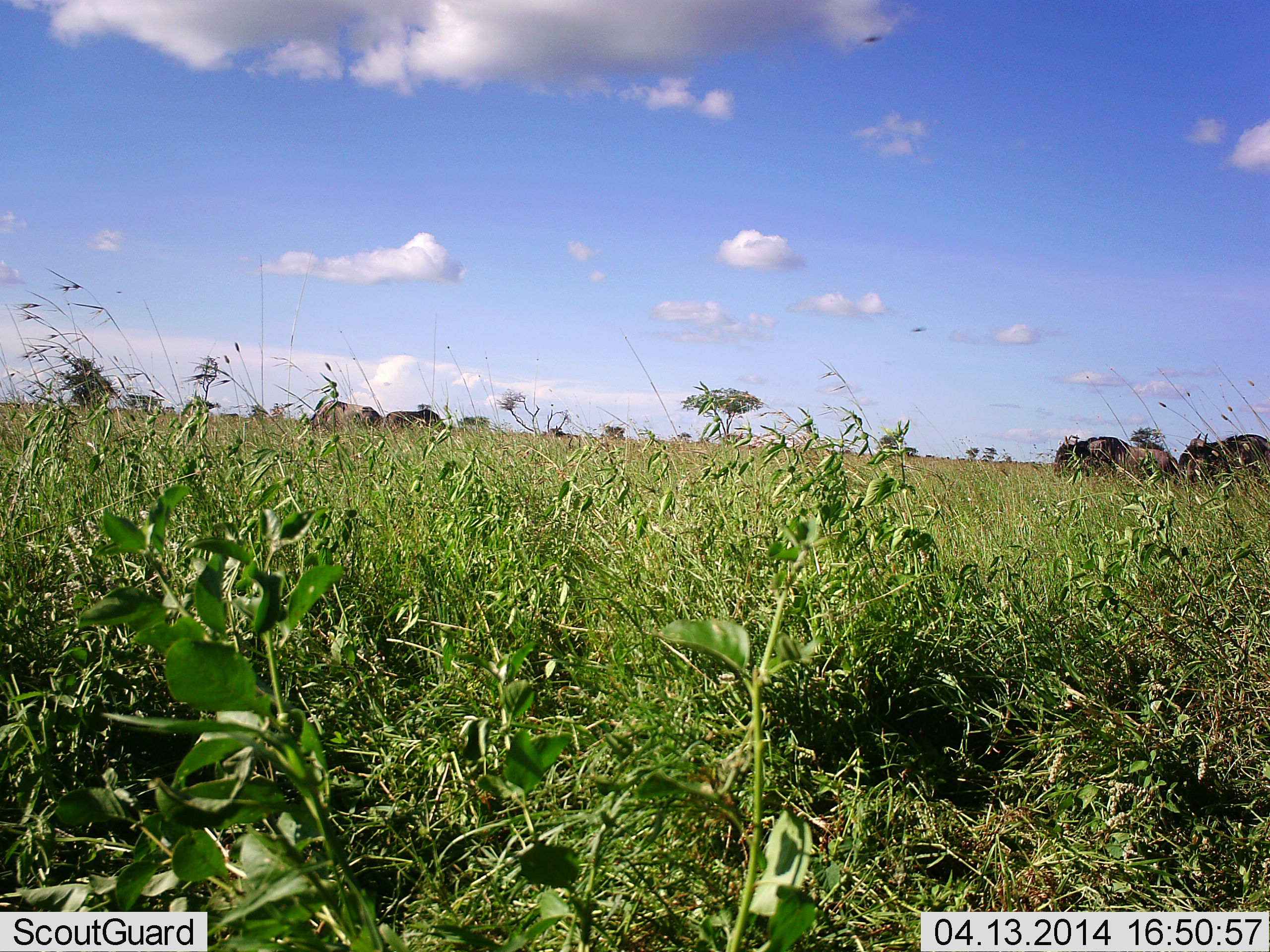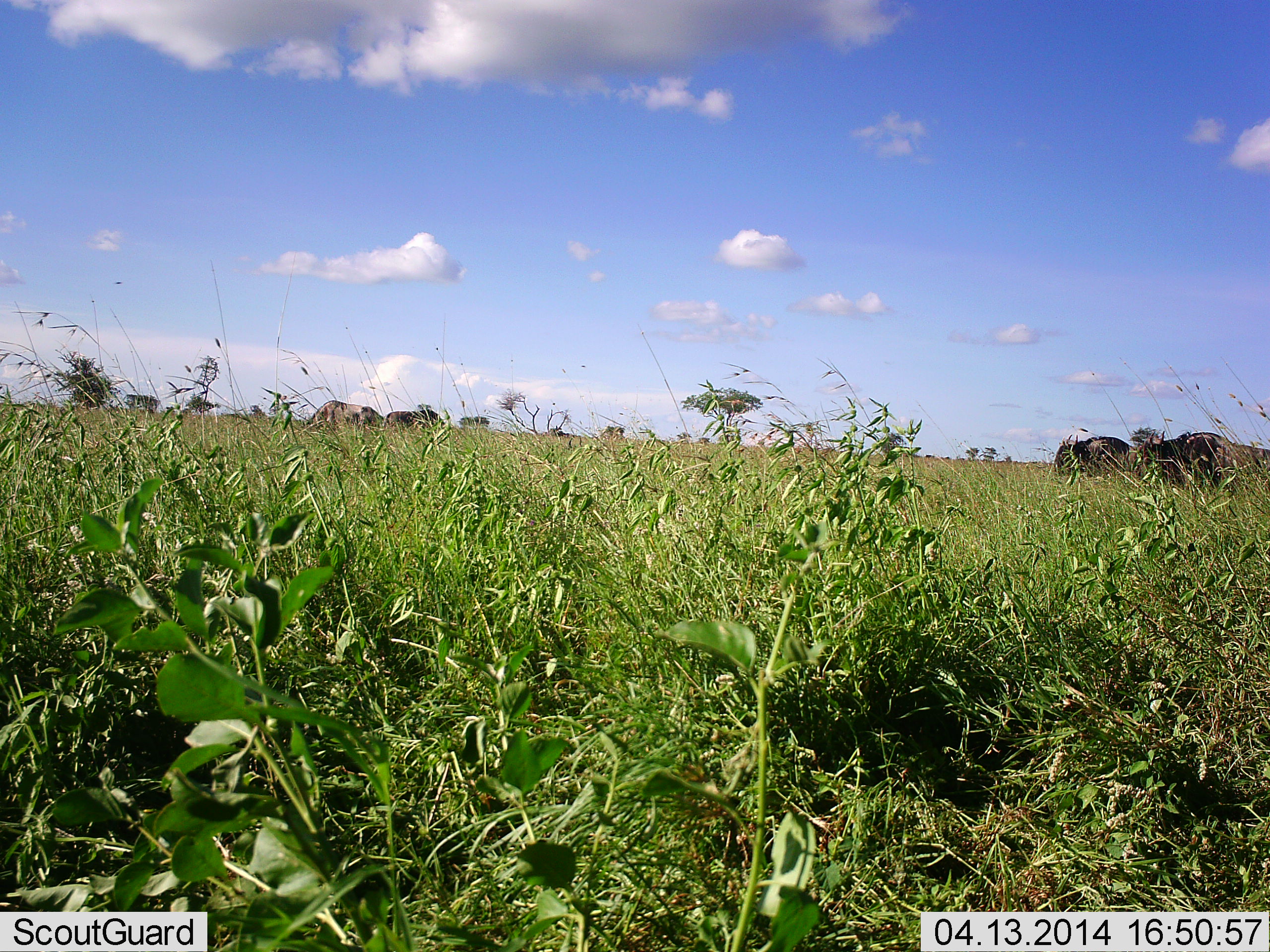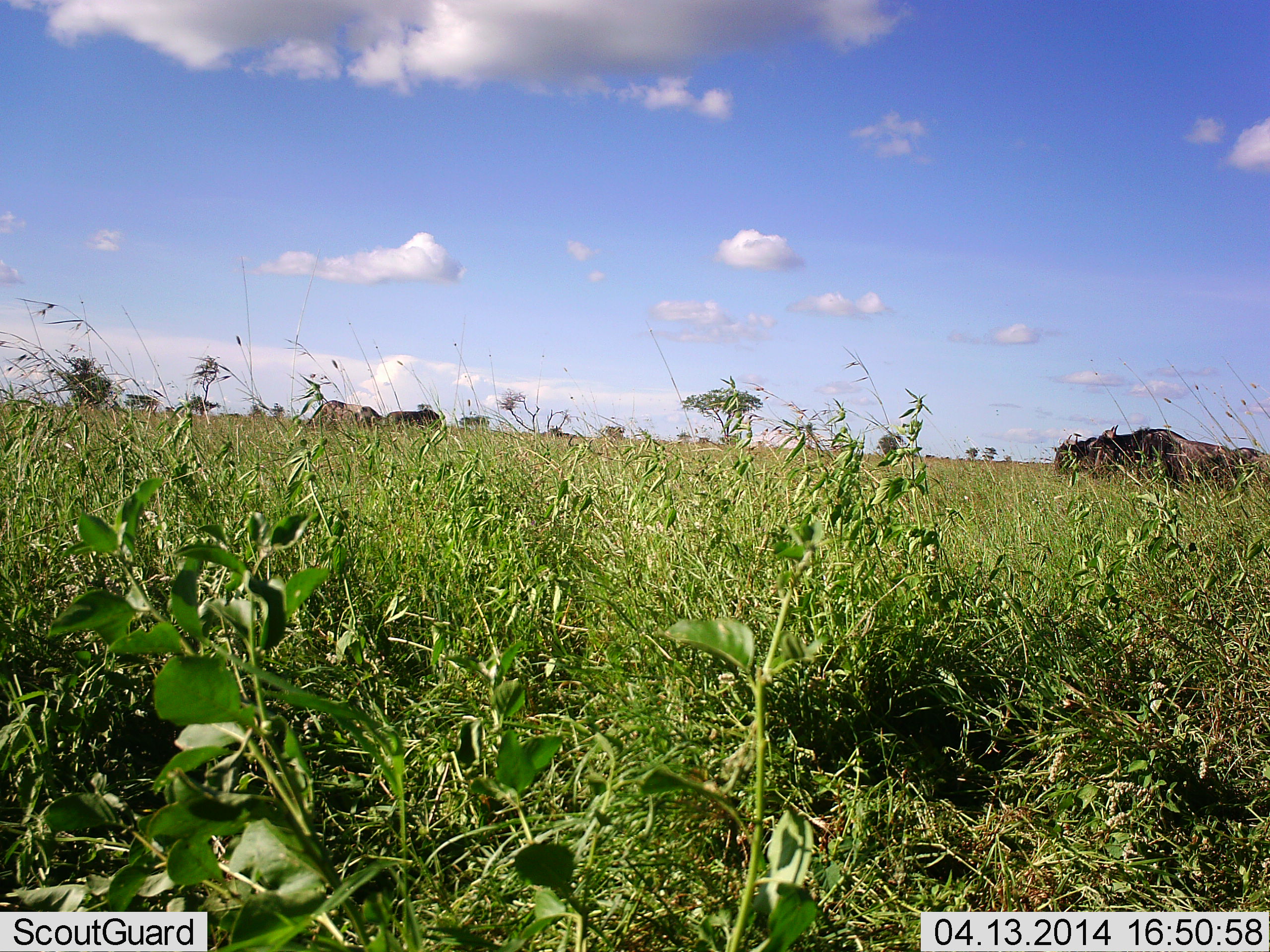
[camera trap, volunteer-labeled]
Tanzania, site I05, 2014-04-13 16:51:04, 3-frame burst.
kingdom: Animalia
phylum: Chordata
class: Mammalia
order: Artiodactyla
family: Bovidae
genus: Connochaetes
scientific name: Connochaetes taurinus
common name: blue wildebeest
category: wildebeest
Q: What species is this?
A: Wildebeest (blue wildebeest) (Connochaetes taurinus).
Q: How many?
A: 4.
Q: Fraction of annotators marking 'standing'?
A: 49%.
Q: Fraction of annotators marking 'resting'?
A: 5%.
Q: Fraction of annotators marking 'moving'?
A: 78%.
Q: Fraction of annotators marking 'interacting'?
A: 0%.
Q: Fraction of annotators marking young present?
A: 0%.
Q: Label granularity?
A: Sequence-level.